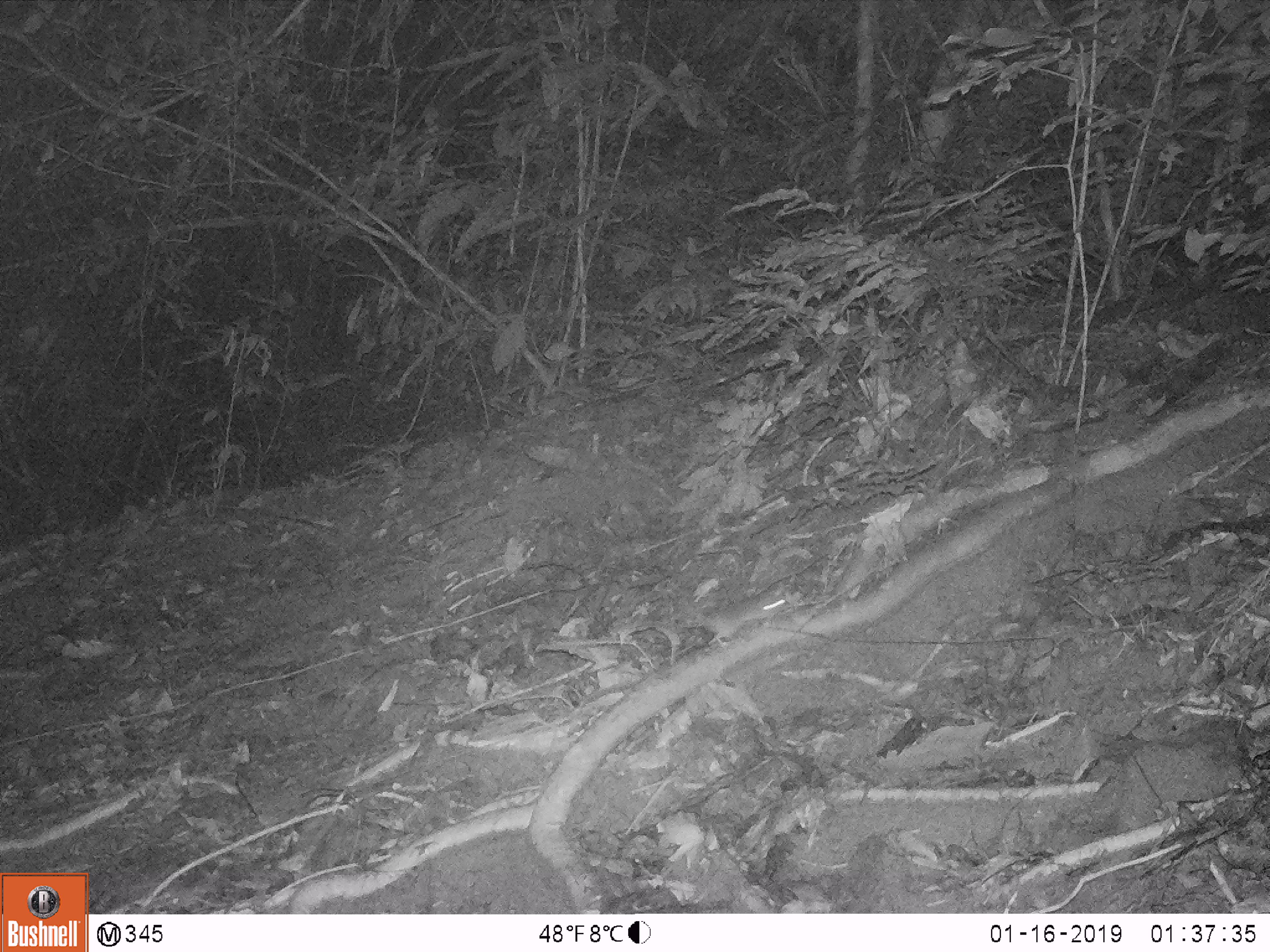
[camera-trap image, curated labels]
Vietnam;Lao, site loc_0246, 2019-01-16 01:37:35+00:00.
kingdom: Animalia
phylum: Chordata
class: Mammalia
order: Rodentia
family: Muridae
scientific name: Muridae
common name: old-world mice and rats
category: unidentified murid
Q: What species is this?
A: Unidentified murid (old-world mice and rats) (Muridae).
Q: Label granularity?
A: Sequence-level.